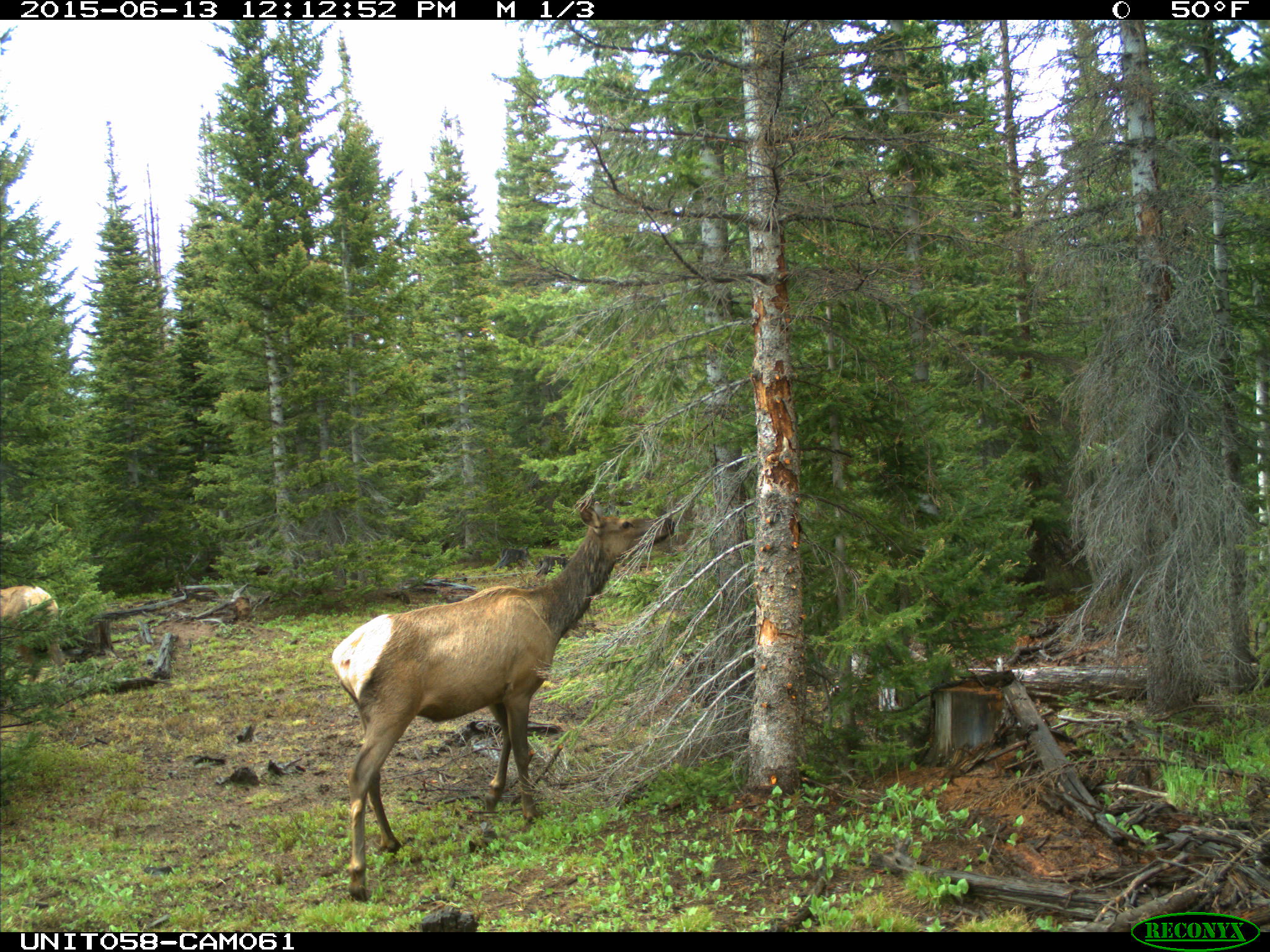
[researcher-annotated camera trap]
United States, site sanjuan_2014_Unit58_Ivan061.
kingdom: Animalia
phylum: Chordata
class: Mammalia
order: Artiodactyla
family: Cervidae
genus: Cervus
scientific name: Cervus elaphus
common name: red deer